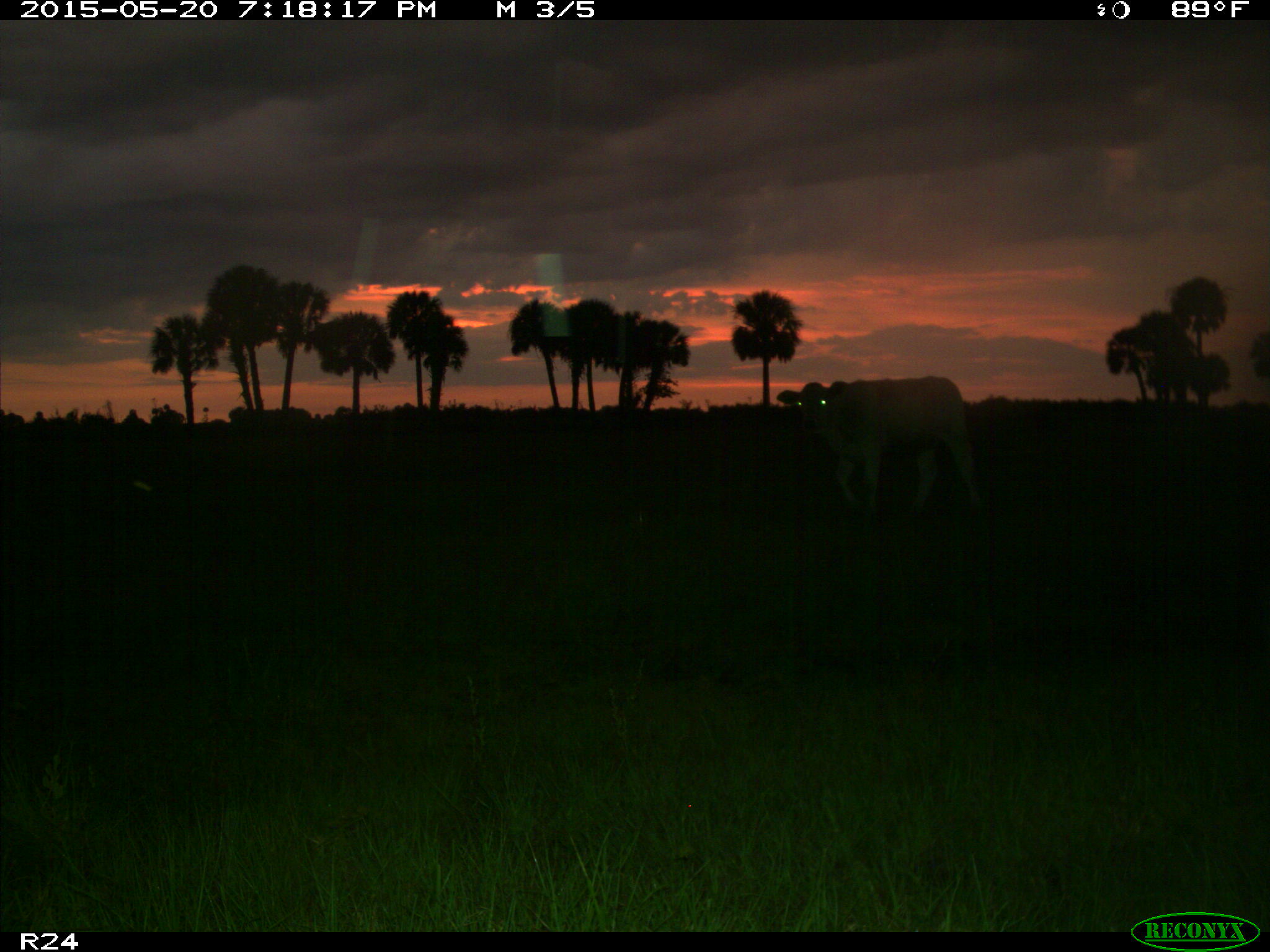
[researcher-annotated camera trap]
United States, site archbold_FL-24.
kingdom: Animalia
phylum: Chordata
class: Mammalia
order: Artiodactyla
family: Bovidae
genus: Bos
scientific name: Bos taurus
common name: domestic cow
Bos taurus (domestic cow).